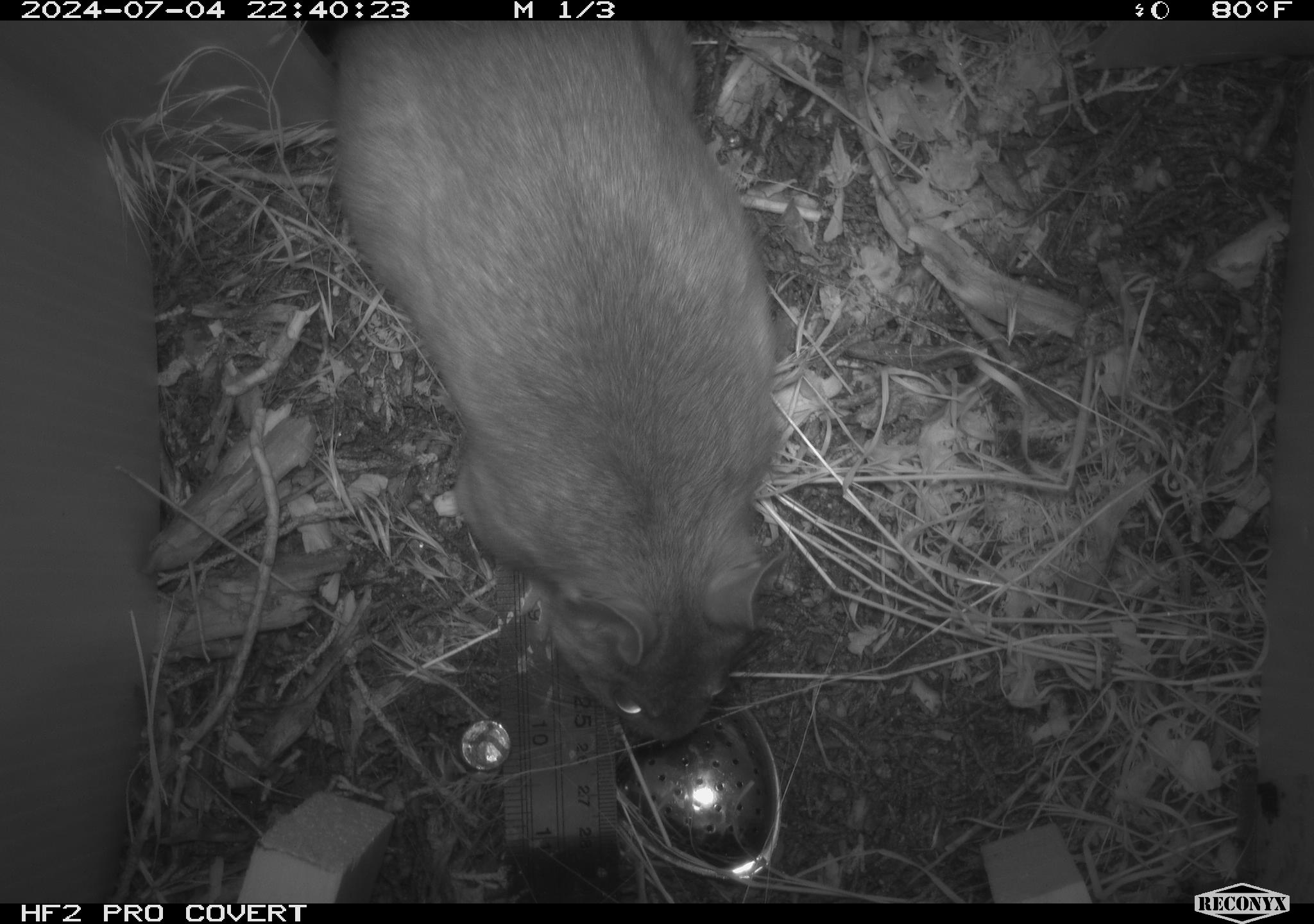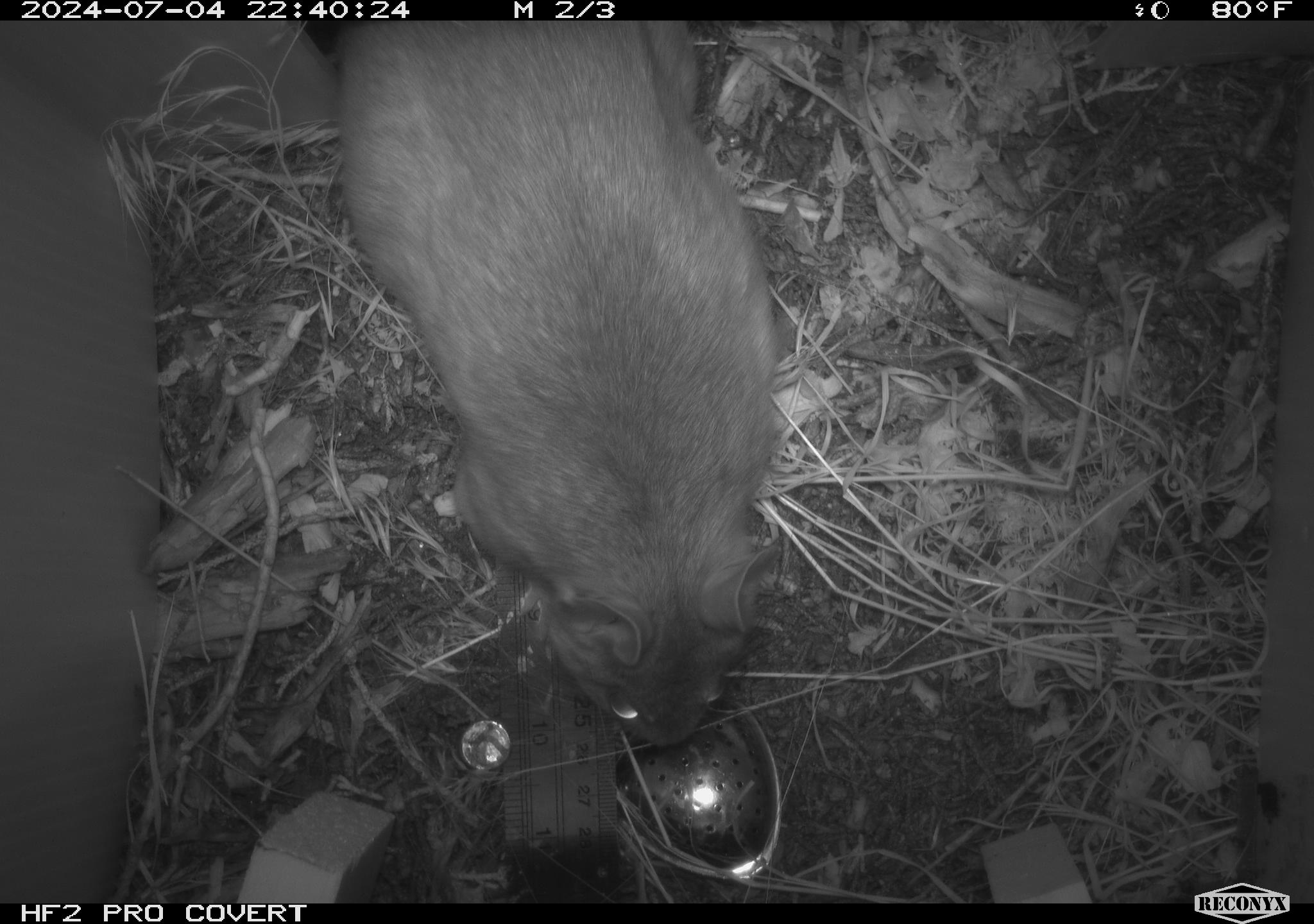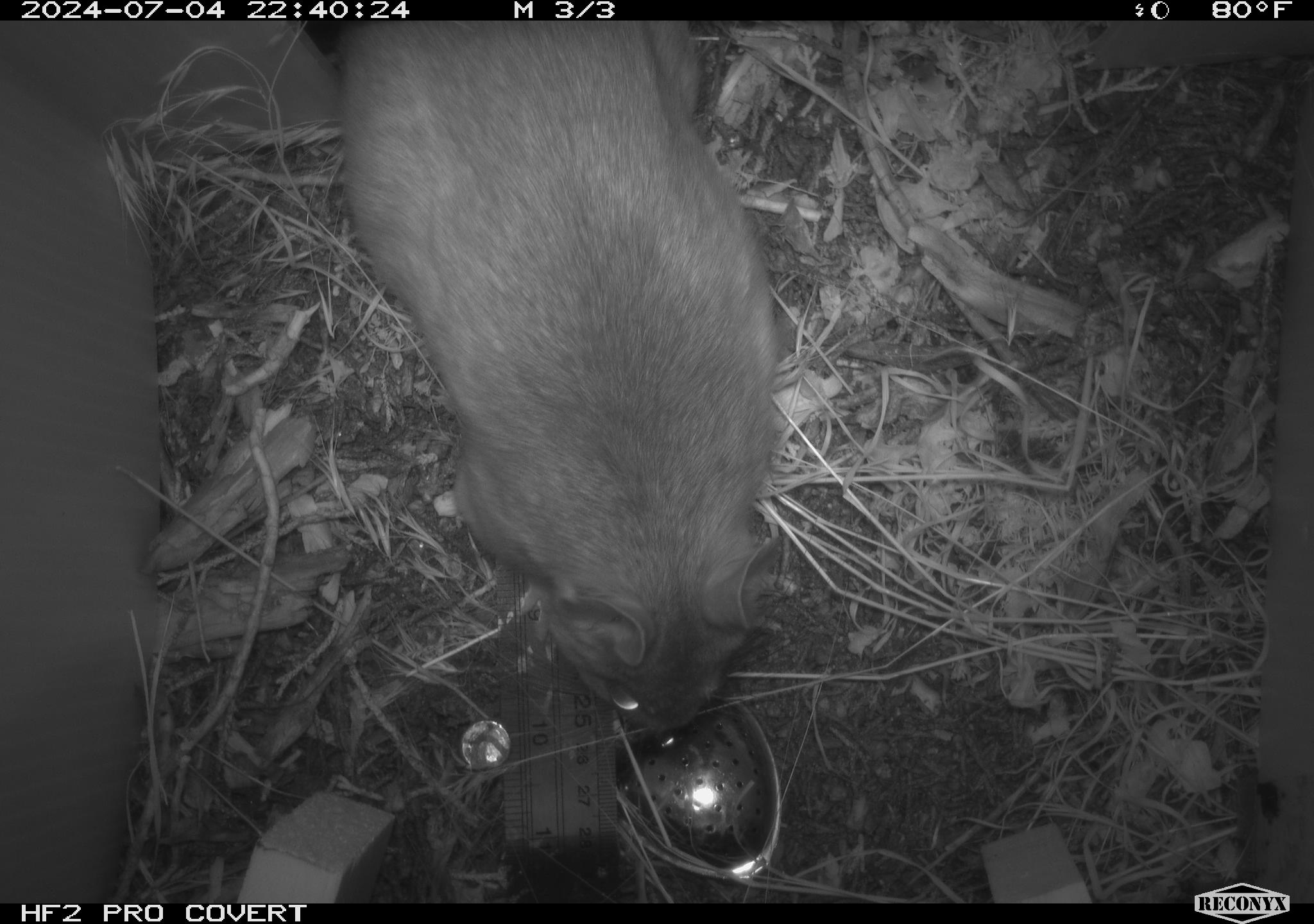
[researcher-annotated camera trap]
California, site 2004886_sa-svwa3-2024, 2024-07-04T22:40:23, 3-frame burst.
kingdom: Animalia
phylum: Chordata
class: Mammalia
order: Rodentia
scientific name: Rodentia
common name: woodrat or rat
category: woodrat or rat species